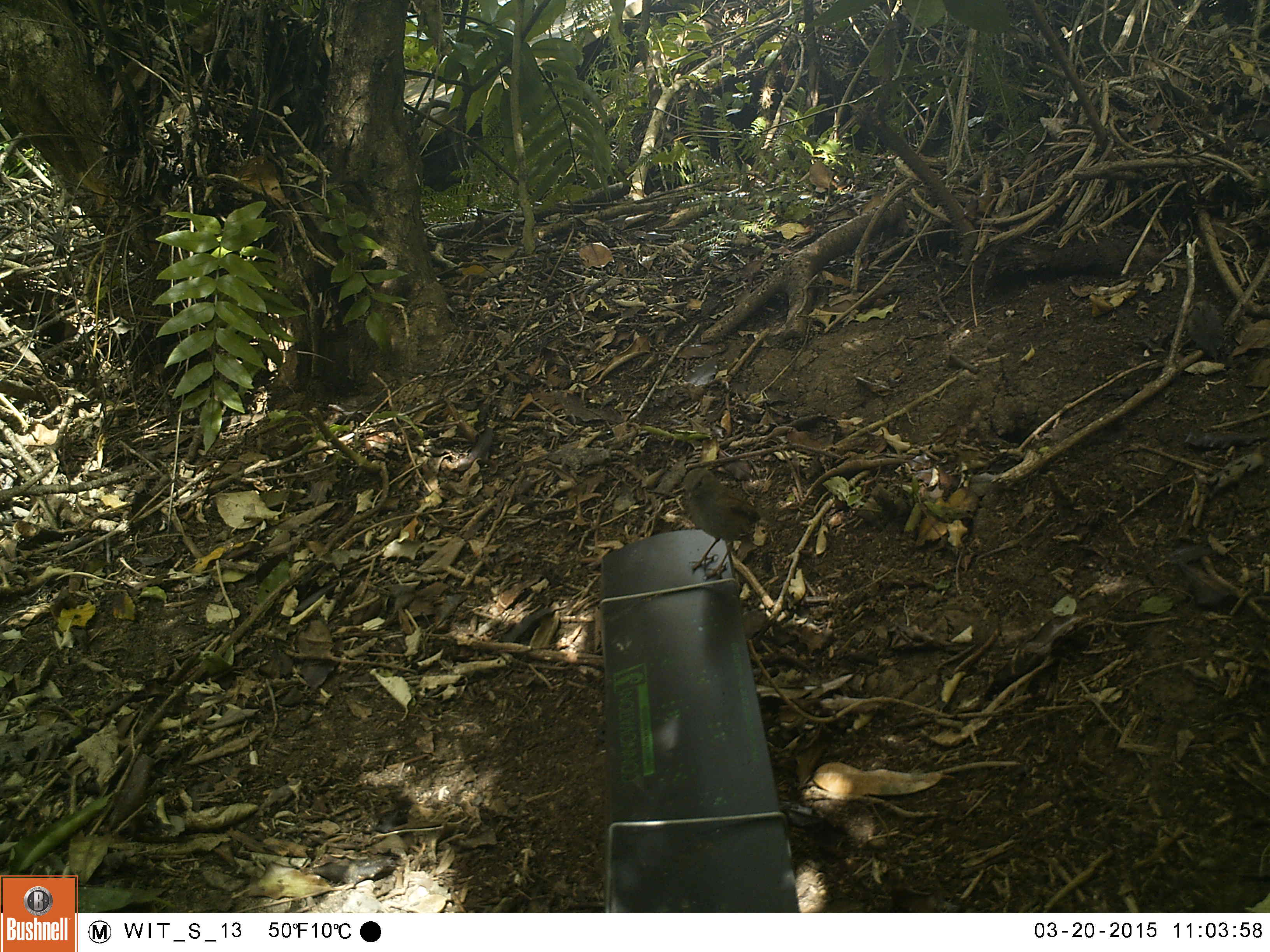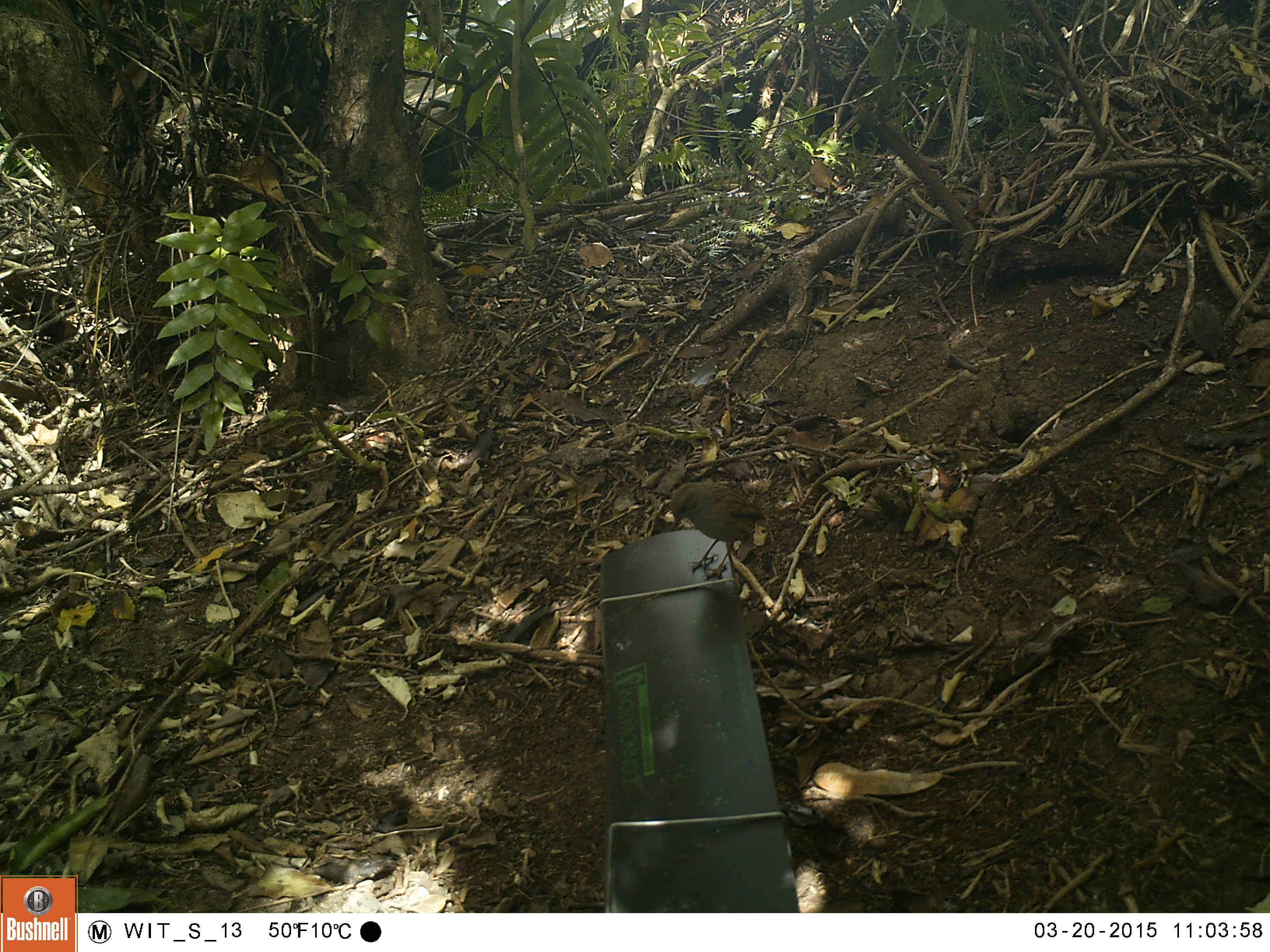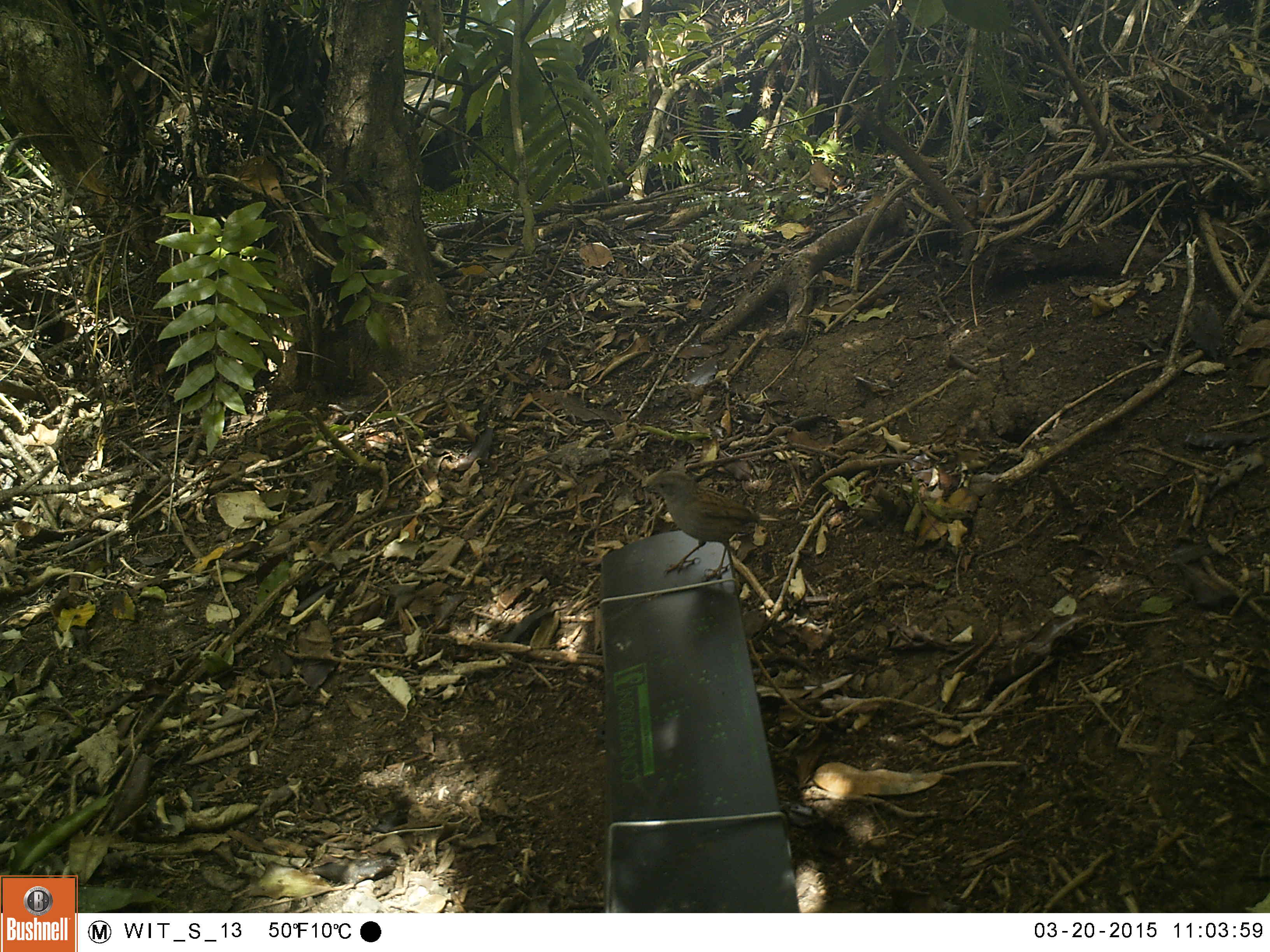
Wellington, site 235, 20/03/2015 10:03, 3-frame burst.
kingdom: Animalia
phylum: Chordata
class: Aves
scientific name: Aves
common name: bird